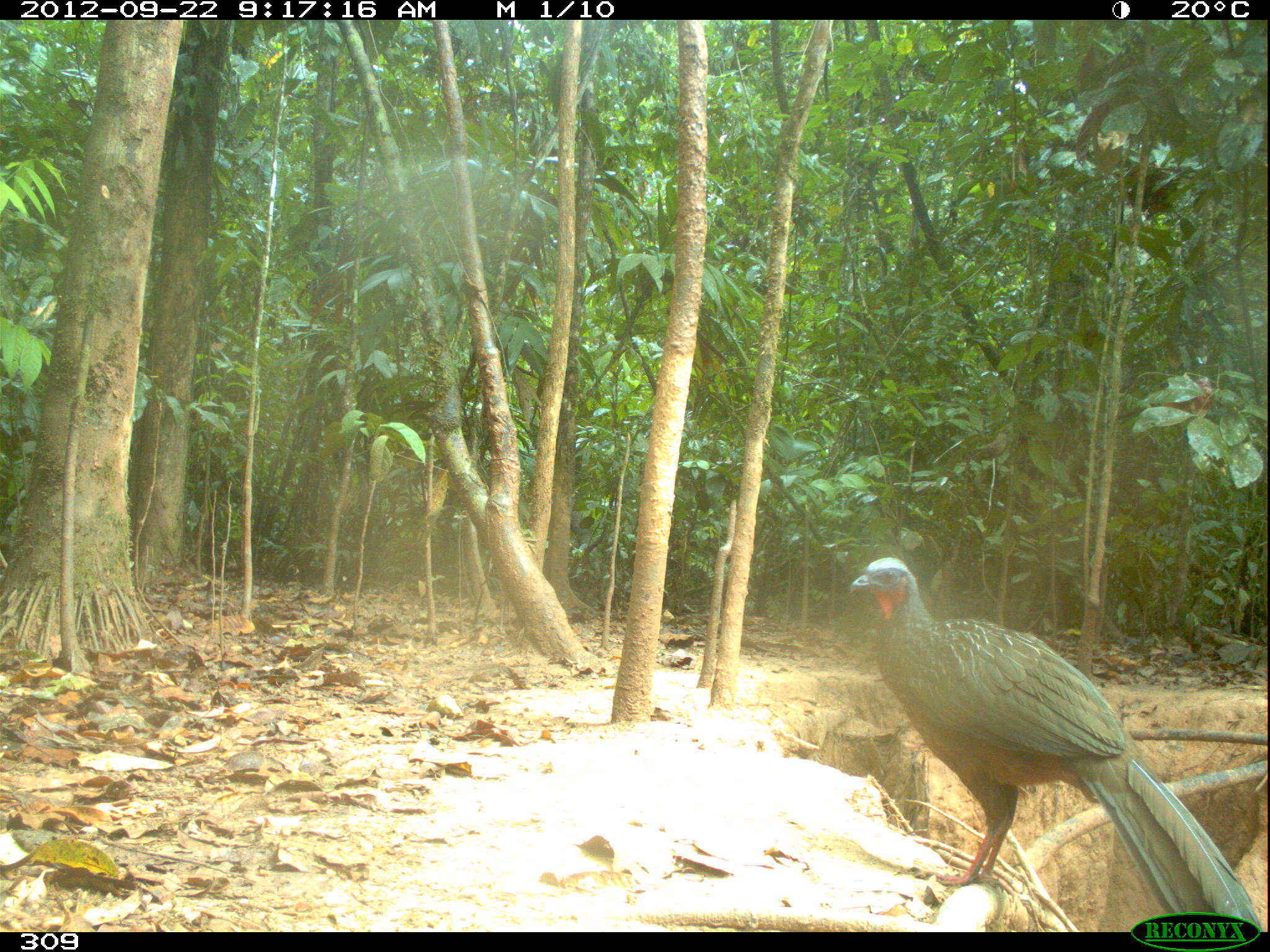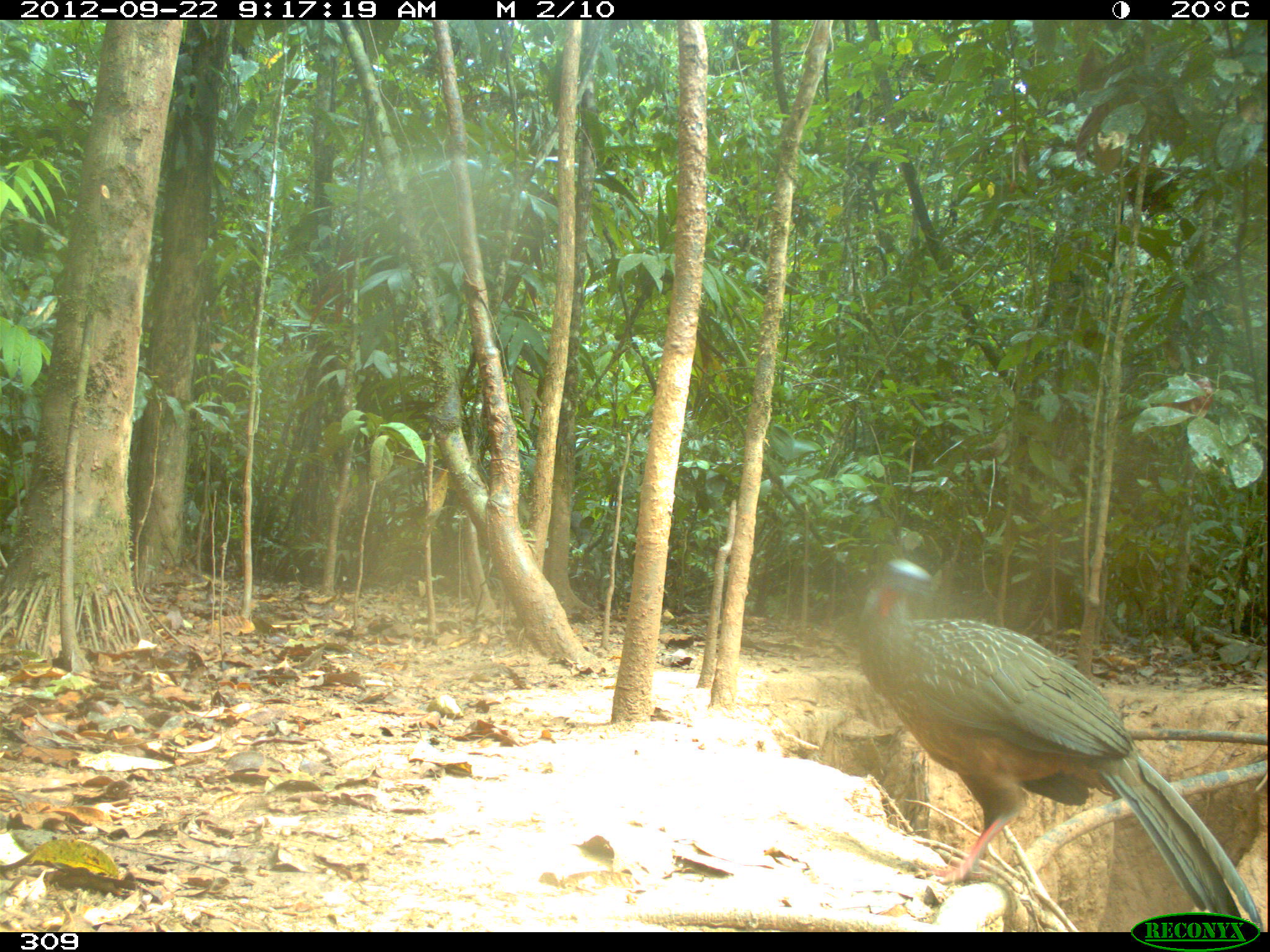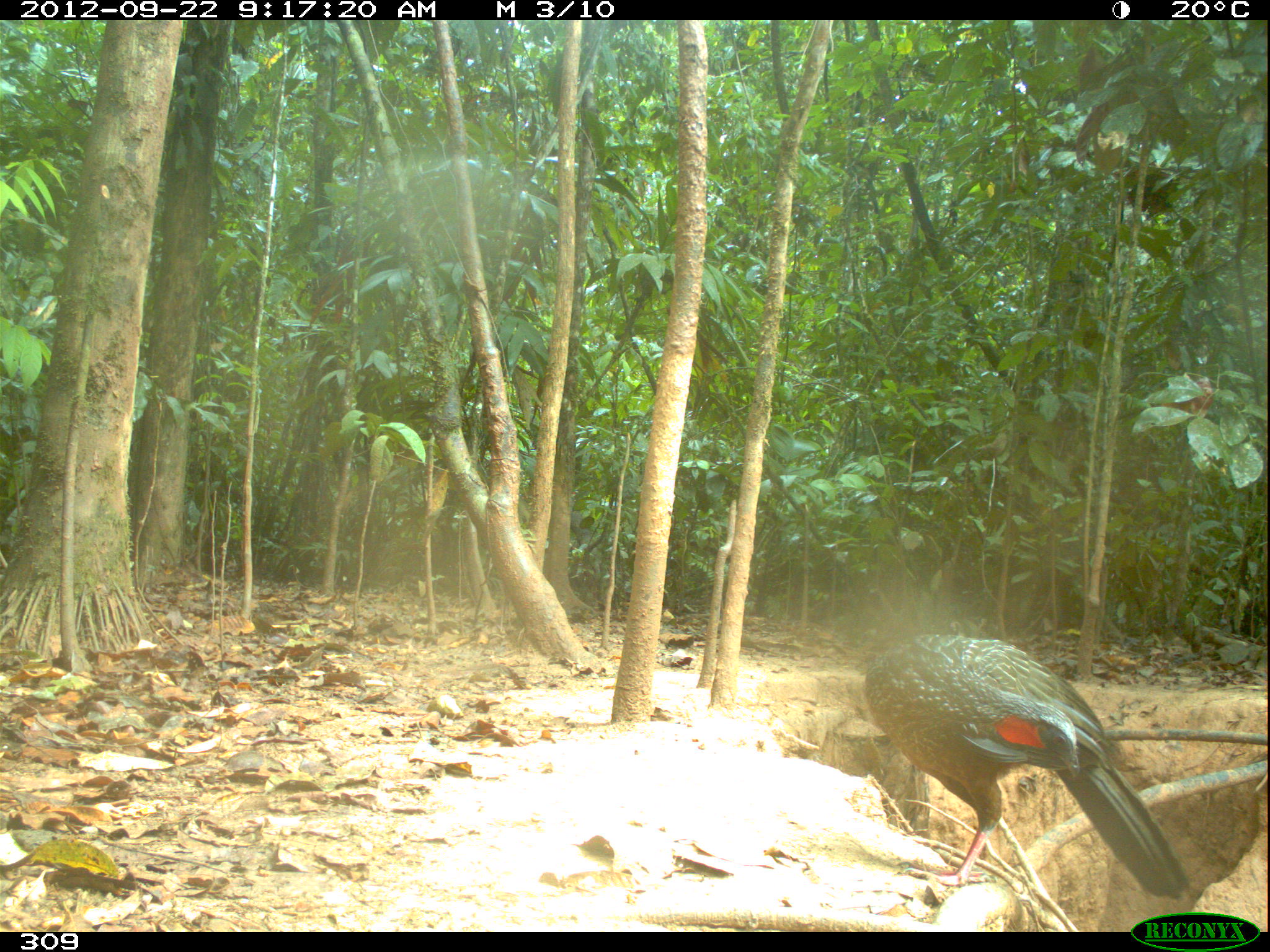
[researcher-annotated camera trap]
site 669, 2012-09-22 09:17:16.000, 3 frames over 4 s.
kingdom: Animalia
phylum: Chordata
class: Aves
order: Galliformes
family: Cracidae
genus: Penelope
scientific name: Penelope jacquacu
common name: spix's guan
Penelope jacquacu (spix's guan).